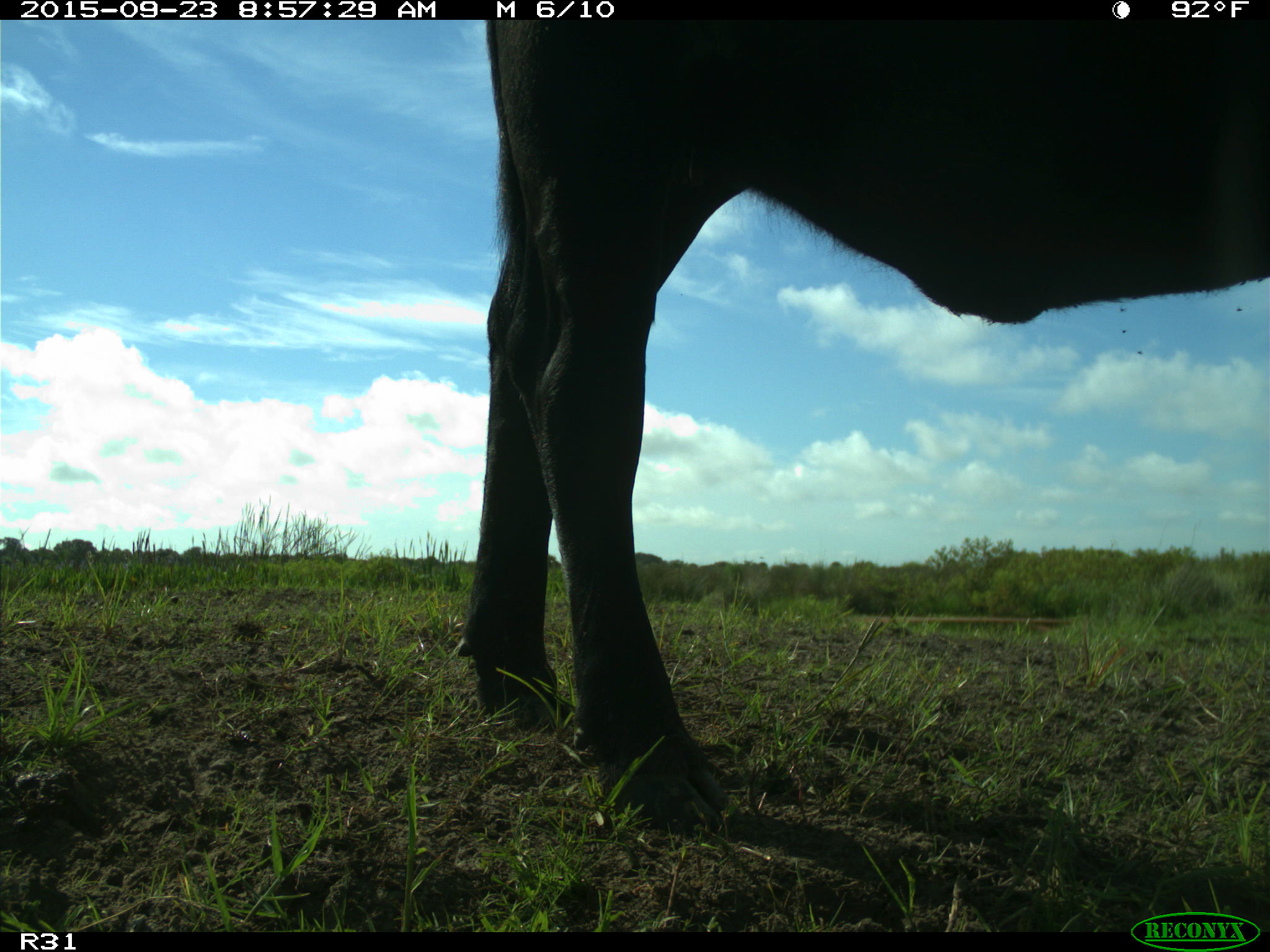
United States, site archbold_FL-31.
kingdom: Animalia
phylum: Chordata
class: Mammalia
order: Artiodactyla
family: Bovidae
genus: Bos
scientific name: Bos taurus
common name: domestic cow